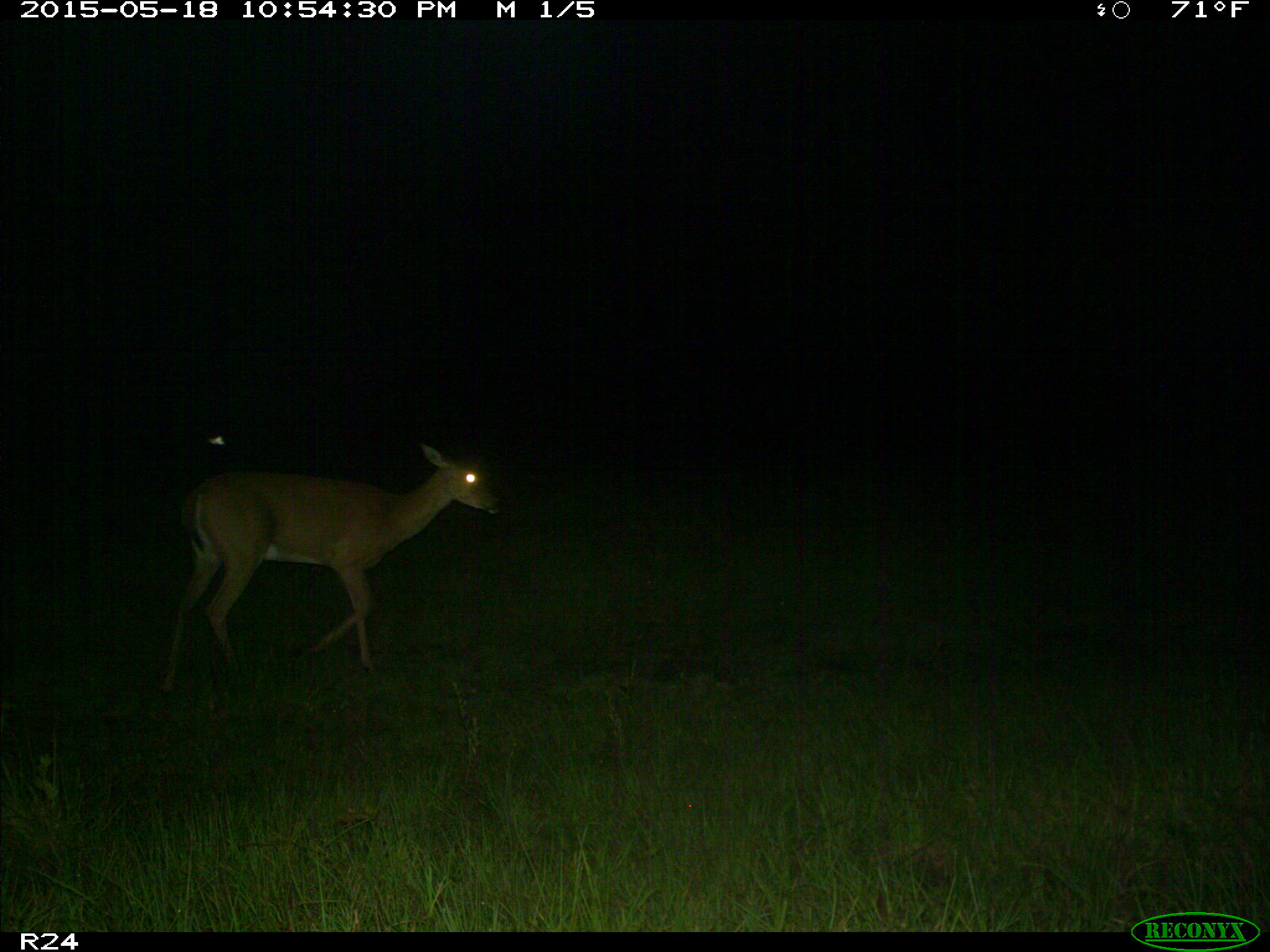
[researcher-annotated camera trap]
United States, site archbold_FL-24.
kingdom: Animalia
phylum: Chordata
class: Mammalia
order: Artiodactyla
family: Bovidae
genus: Bos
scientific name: Bos taurus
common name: domestic cow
Bos taurus (domestic cow).